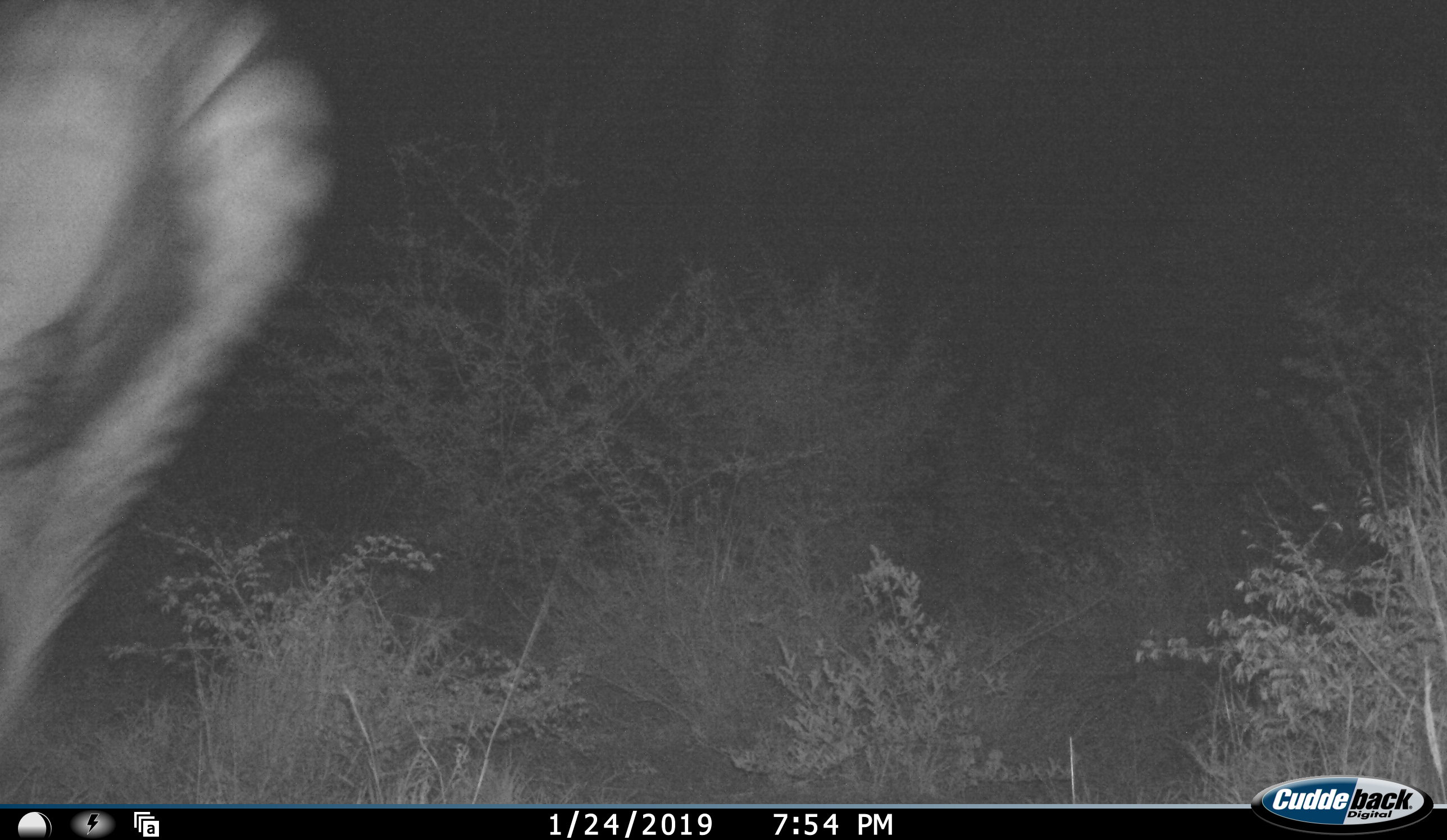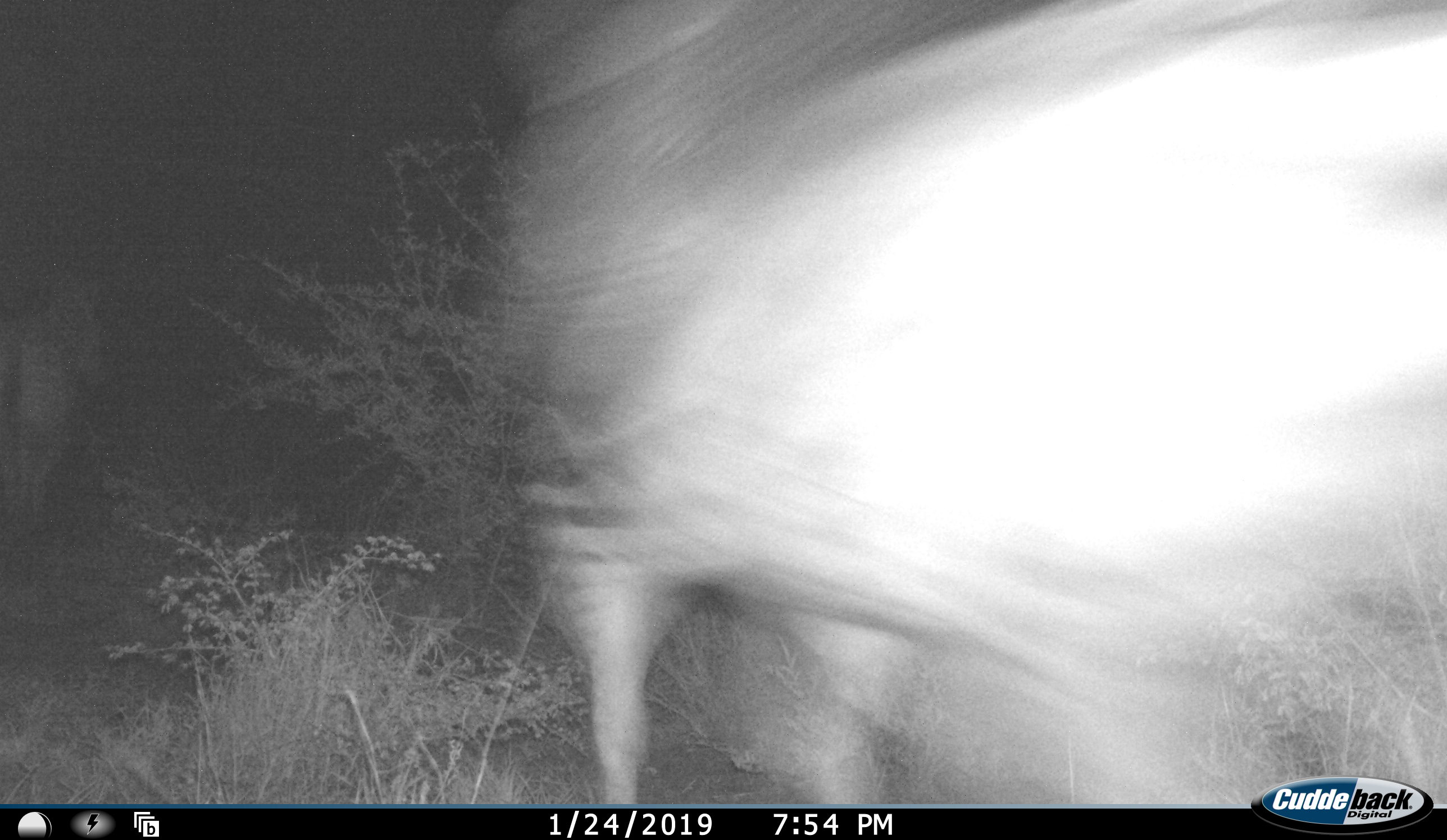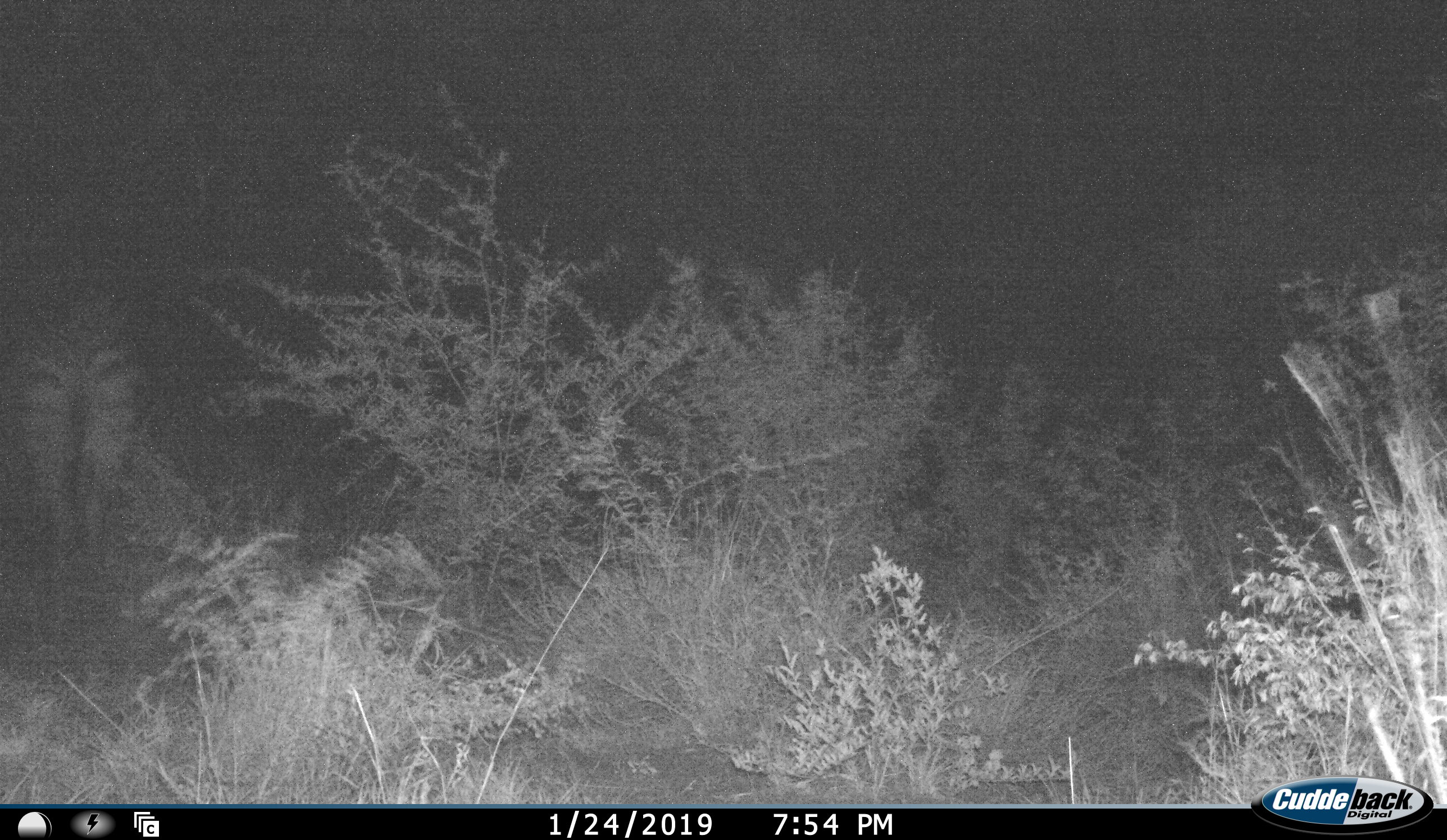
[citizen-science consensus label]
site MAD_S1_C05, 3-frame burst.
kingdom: Animalia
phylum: Chordata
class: Mammalia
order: Perissodactyla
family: Equidae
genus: Equus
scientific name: Equus quagga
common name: plains zebra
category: zebraplains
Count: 1.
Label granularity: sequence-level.